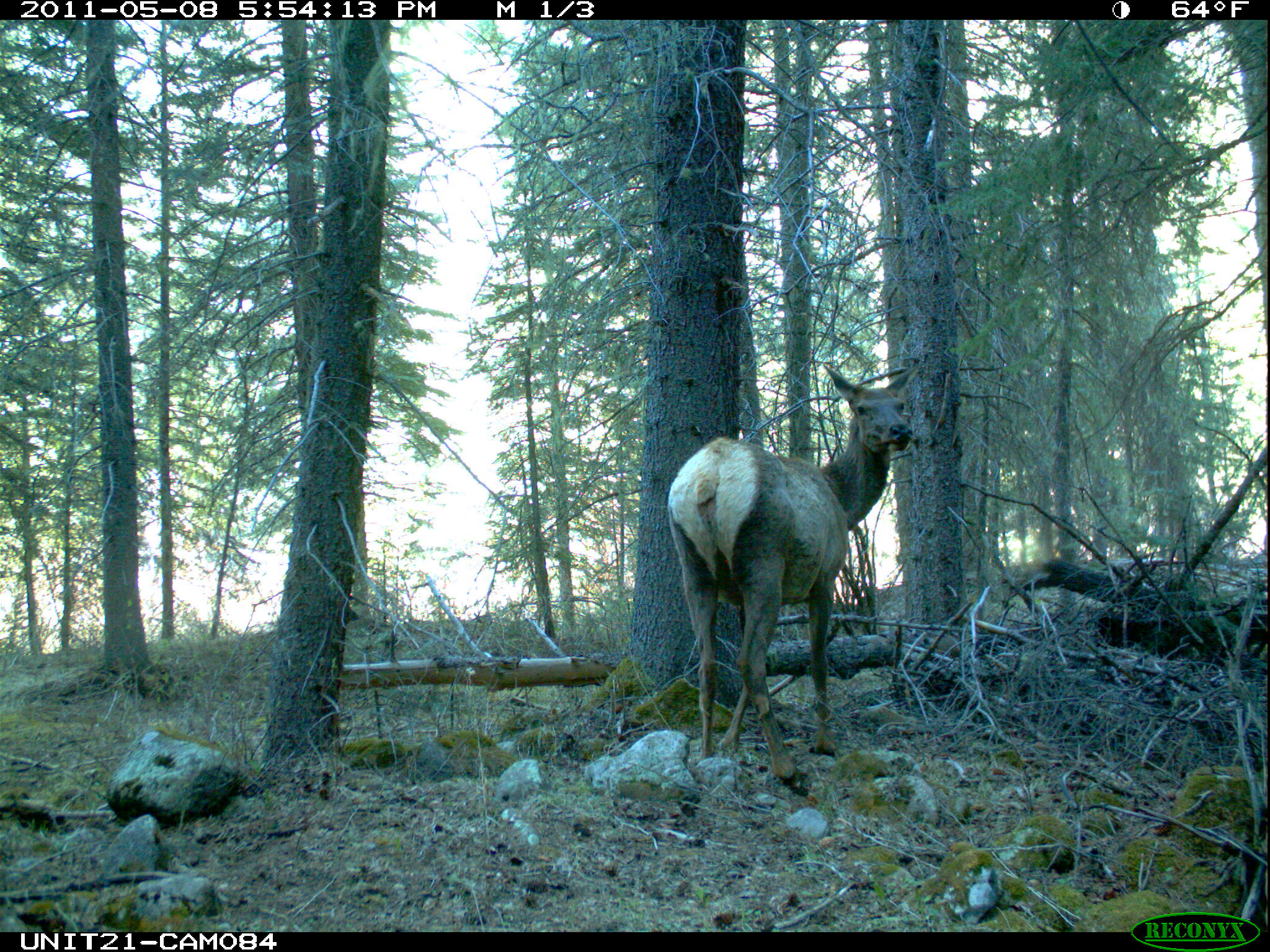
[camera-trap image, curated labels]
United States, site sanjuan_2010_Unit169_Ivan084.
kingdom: Animalia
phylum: Chordata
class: Mammalia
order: Artiodactyla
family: Cervidae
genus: Cervus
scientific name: Cervus elaphus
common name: red deer